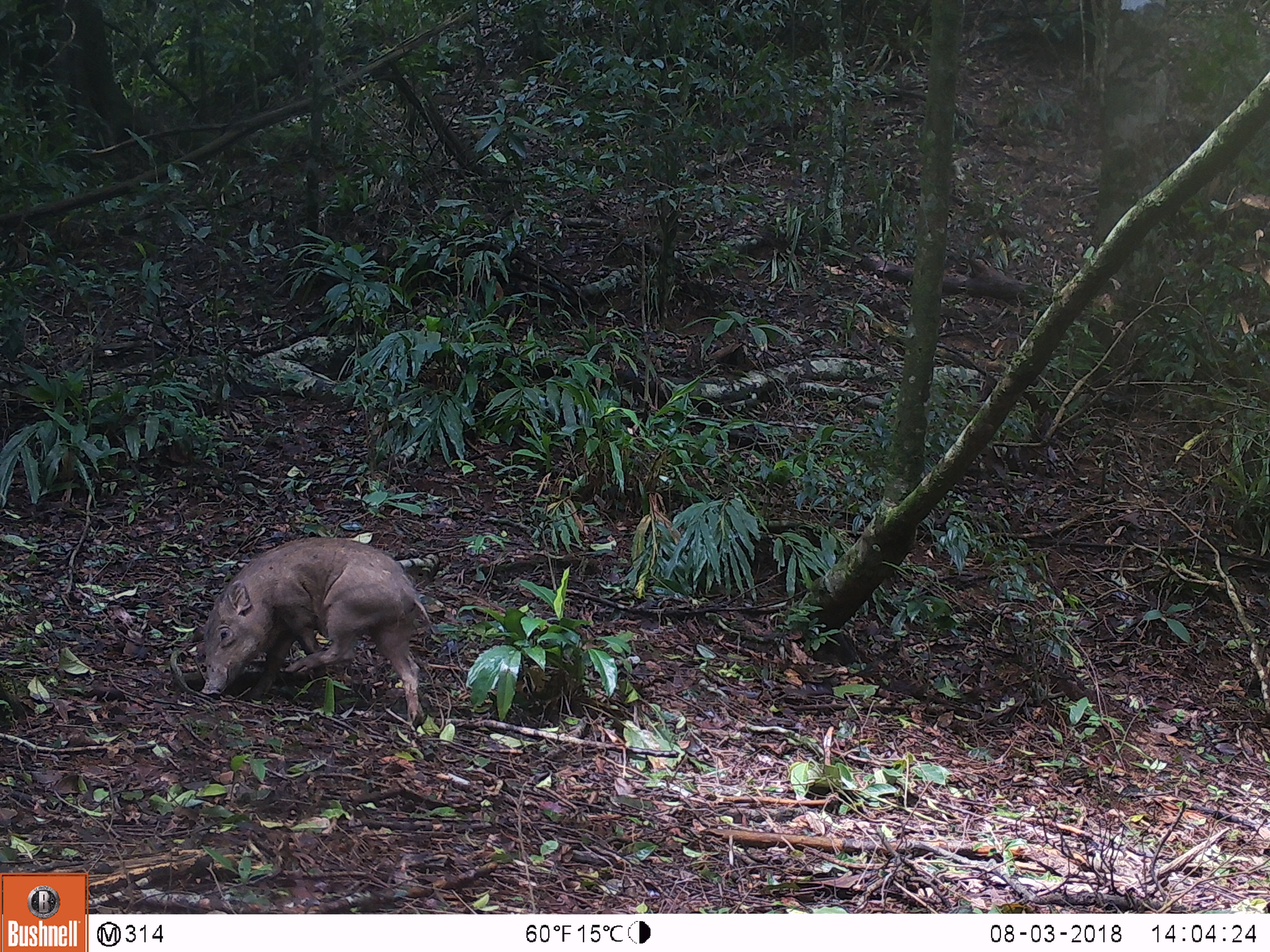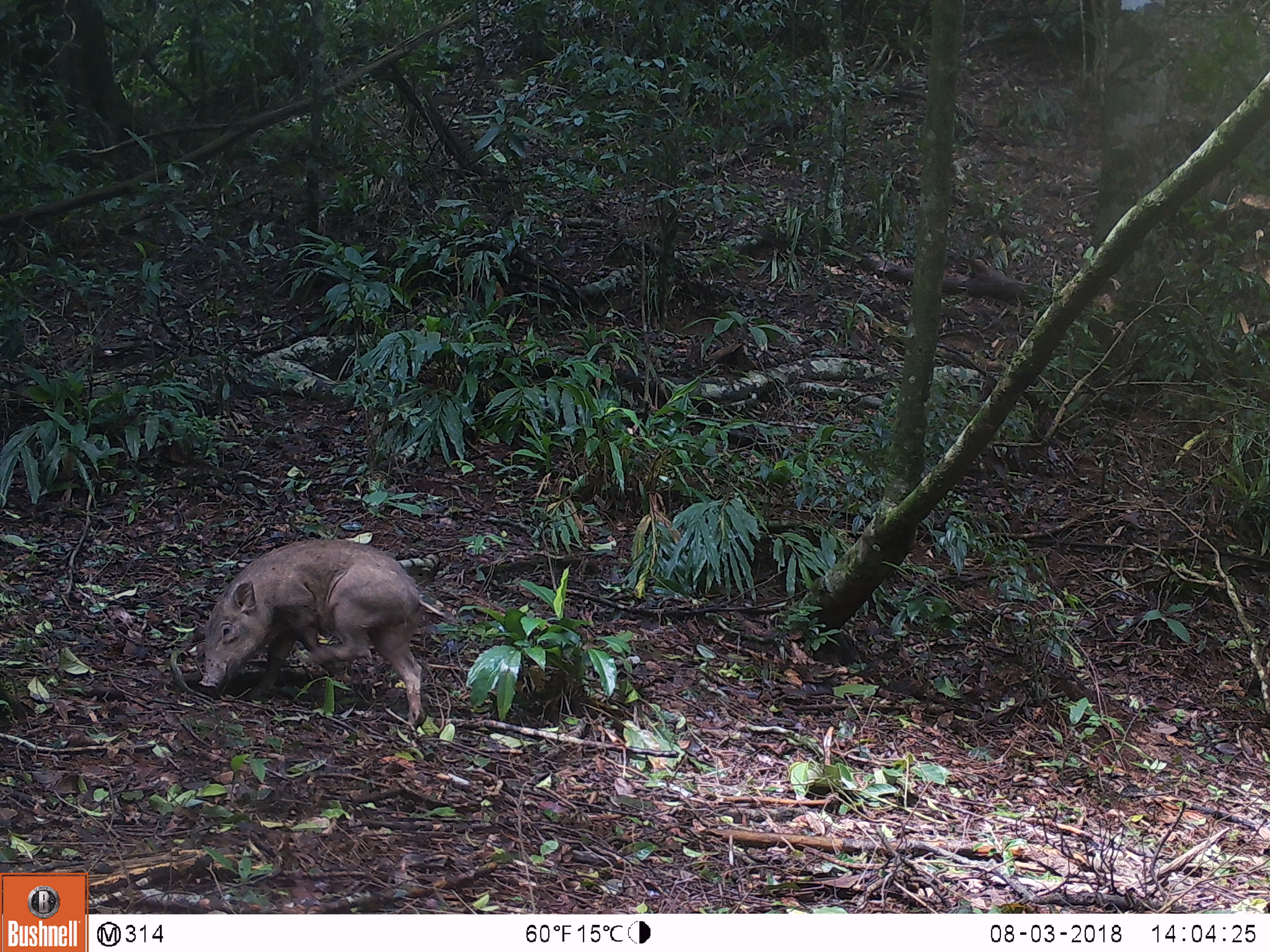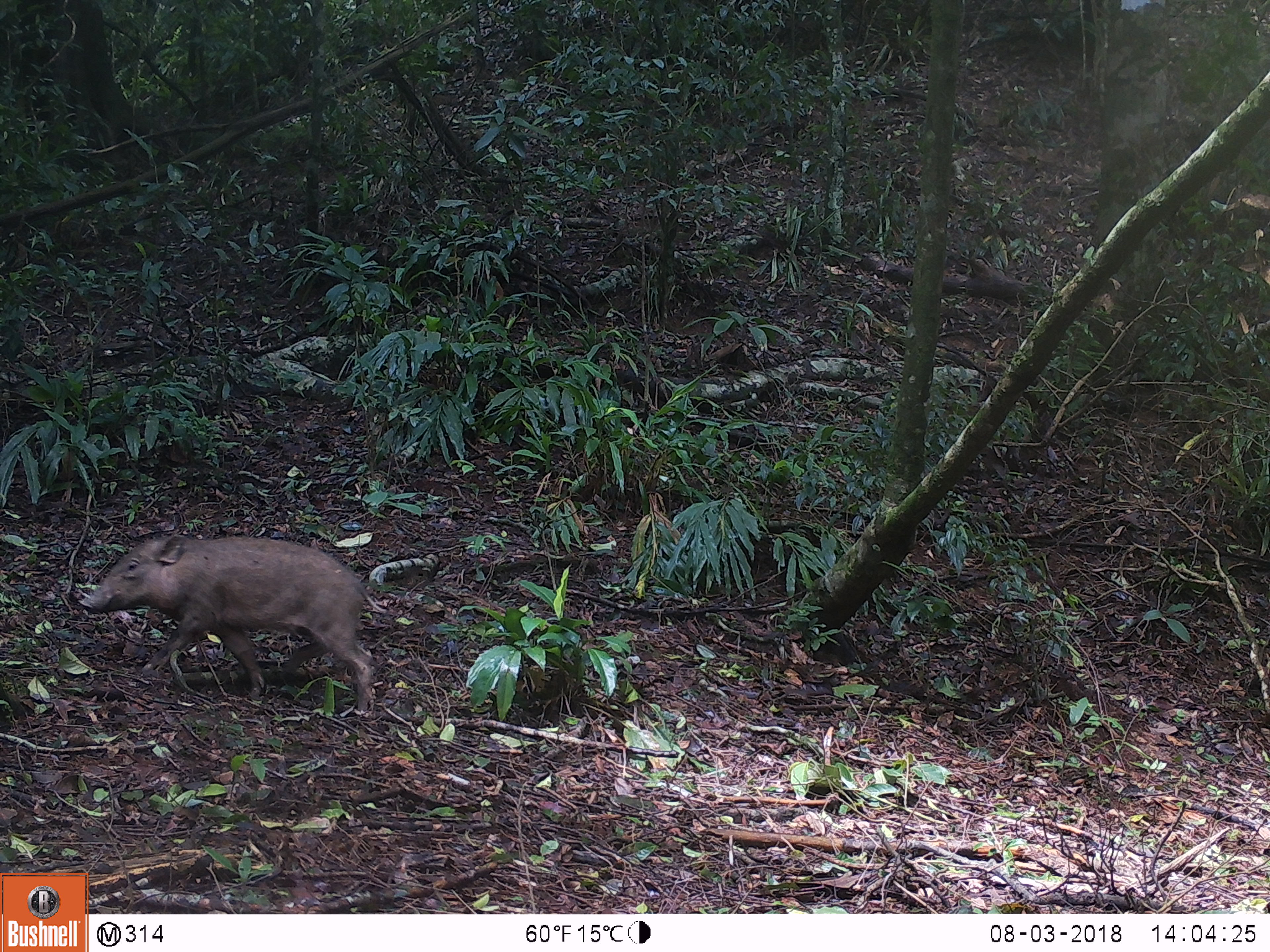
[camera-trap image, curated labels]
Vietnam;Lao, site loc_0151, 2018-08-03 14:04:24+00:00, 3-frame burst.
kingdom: Animalia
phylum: Chordata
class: Mammalia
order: Artiodactyla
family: Suidae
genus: Sus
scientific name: Sus scrofa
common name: eurasian wild pig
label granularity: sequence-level